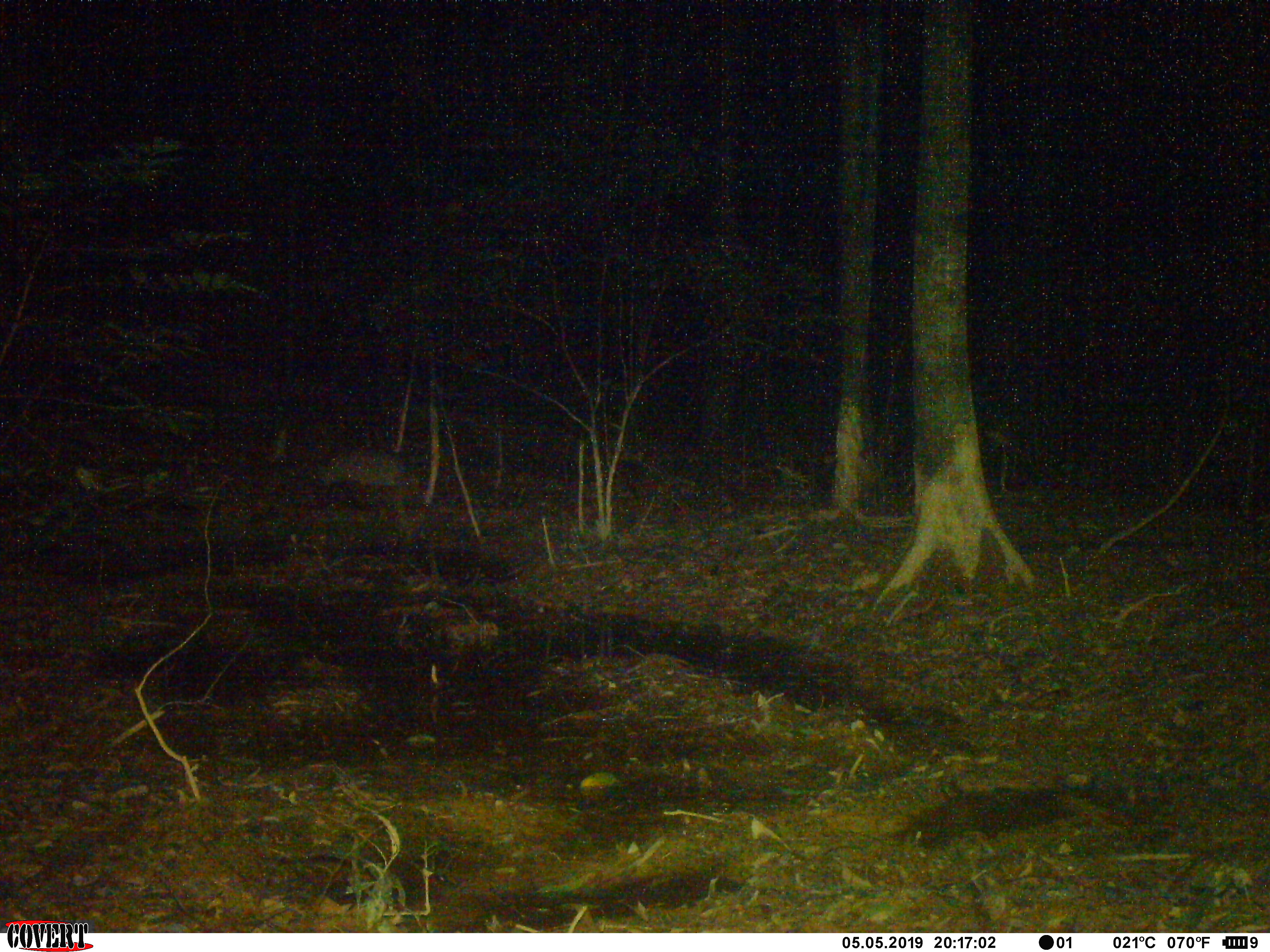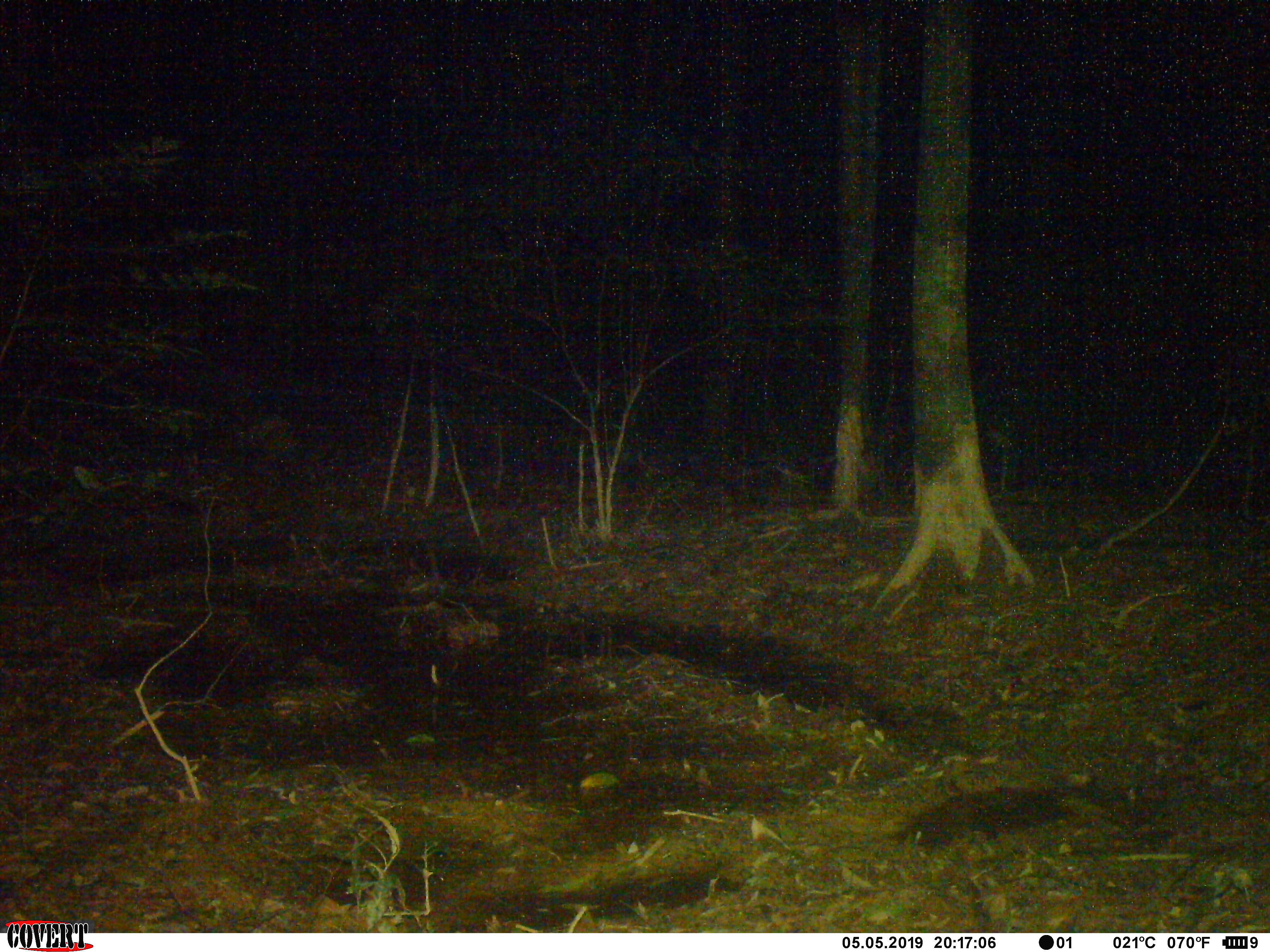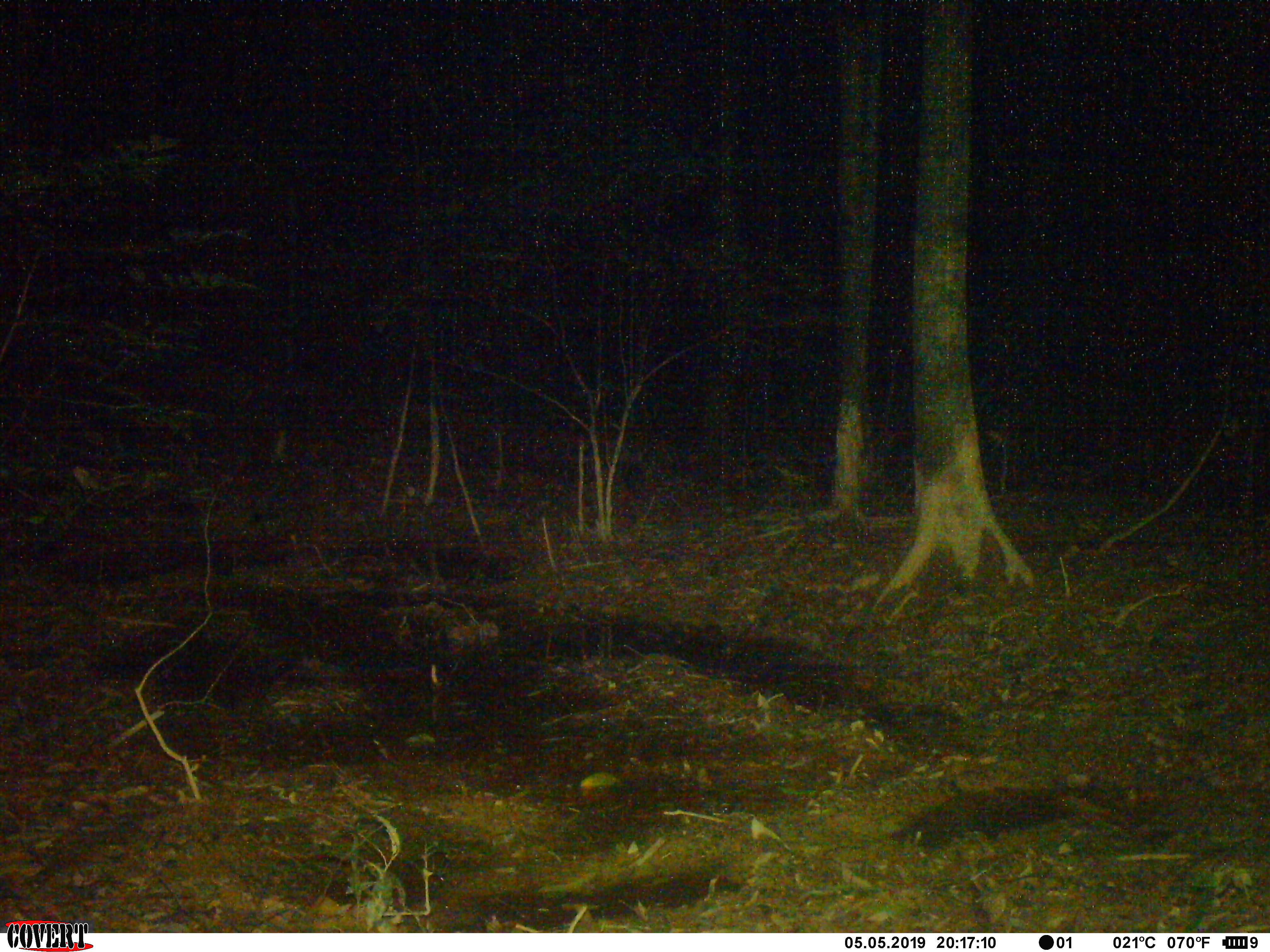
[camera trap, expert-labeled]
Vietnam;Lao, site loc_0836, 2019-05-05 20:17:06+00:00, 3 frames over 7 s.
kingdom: Animalia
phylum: Chordata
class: Mammalia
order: Artiodactyla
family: Suidae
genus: Sus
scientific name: Sus scrofa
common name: eurasian wild pig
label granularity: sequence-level